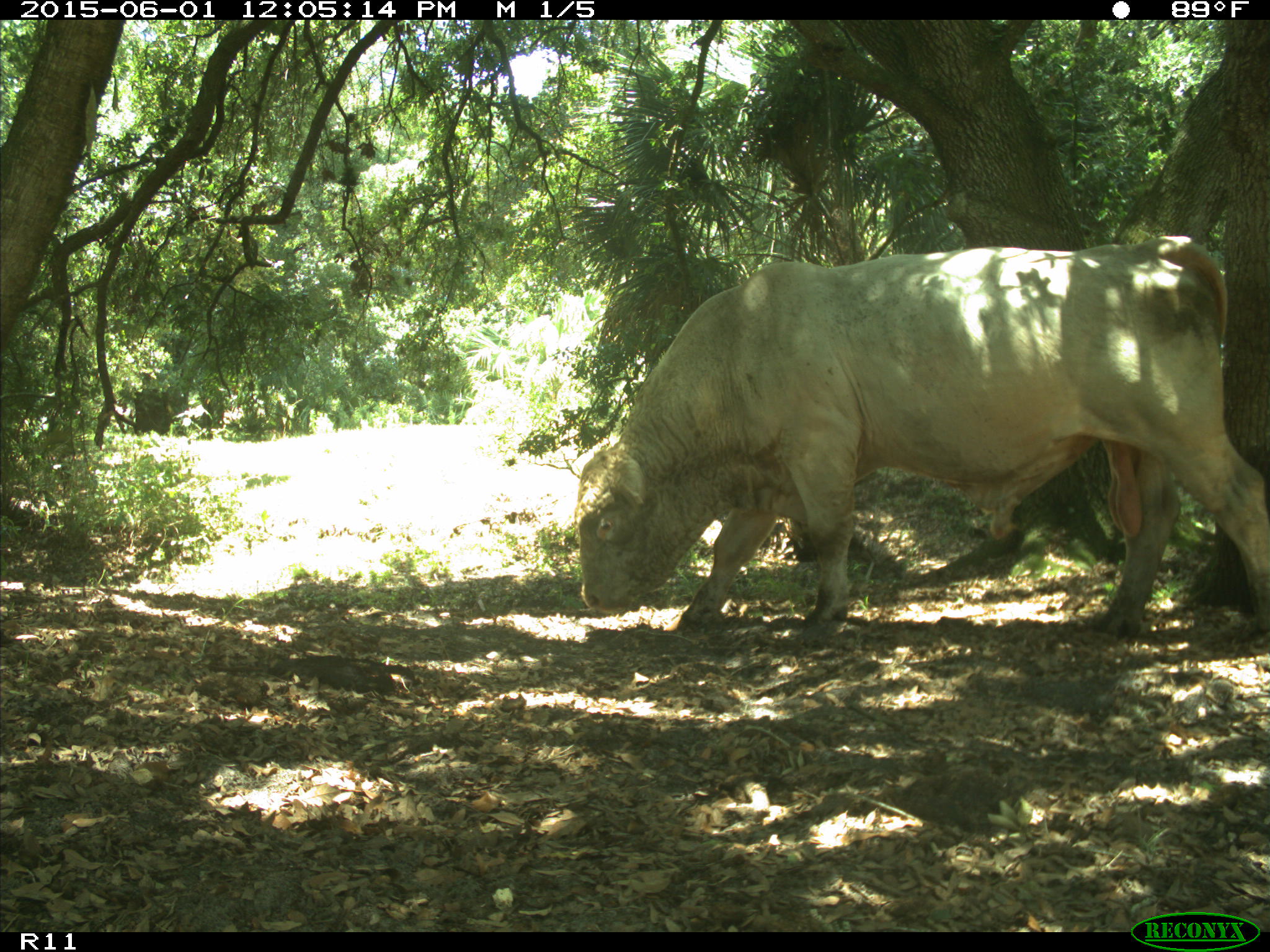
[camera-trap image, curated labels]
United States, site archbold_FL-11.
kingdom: Animalia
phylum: Chordata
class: Mammalia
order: Artiodactyla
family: Bovidae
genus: Bos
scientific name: Bos taurus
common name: domestic cow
Bos taurus (domestic cow).